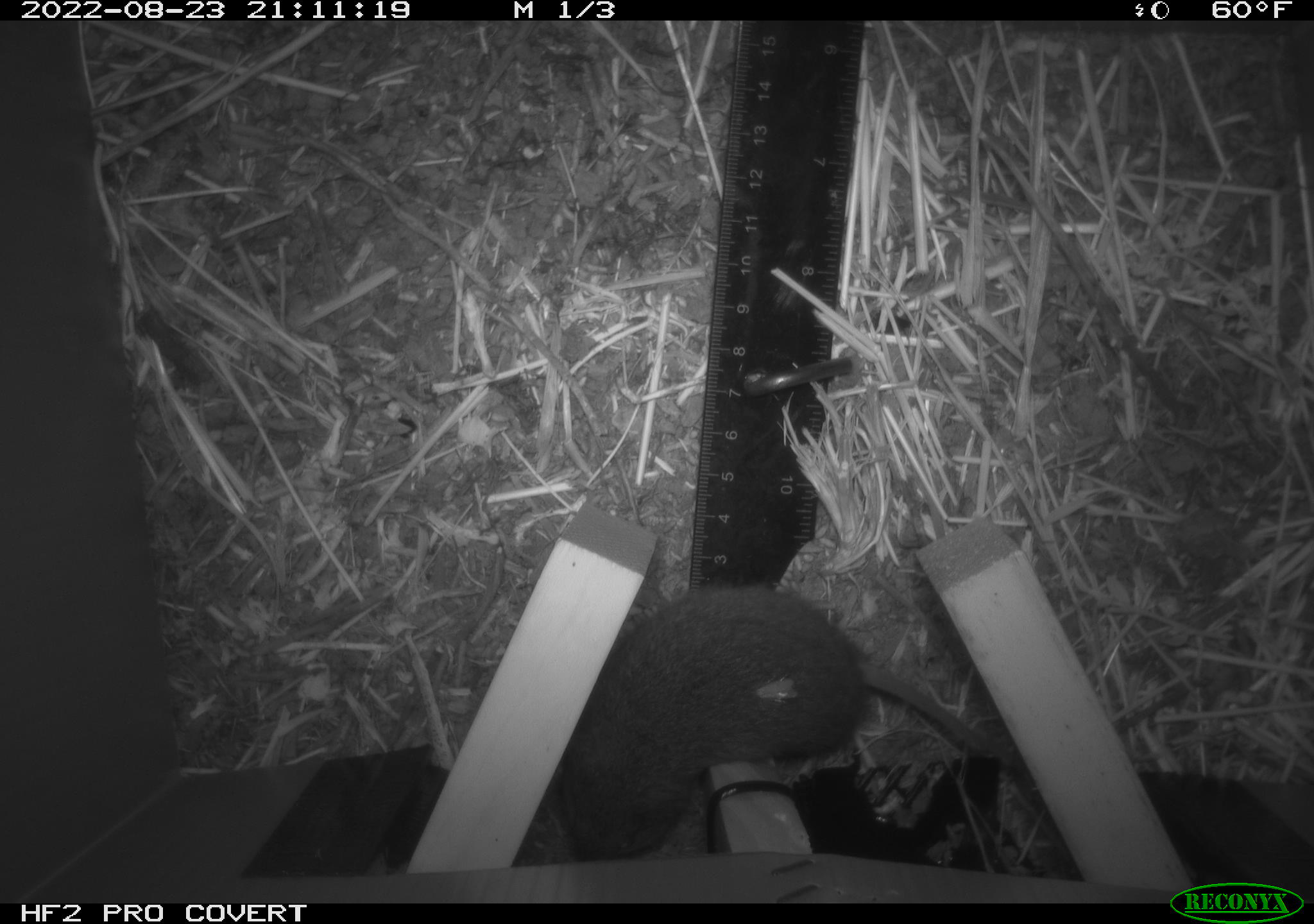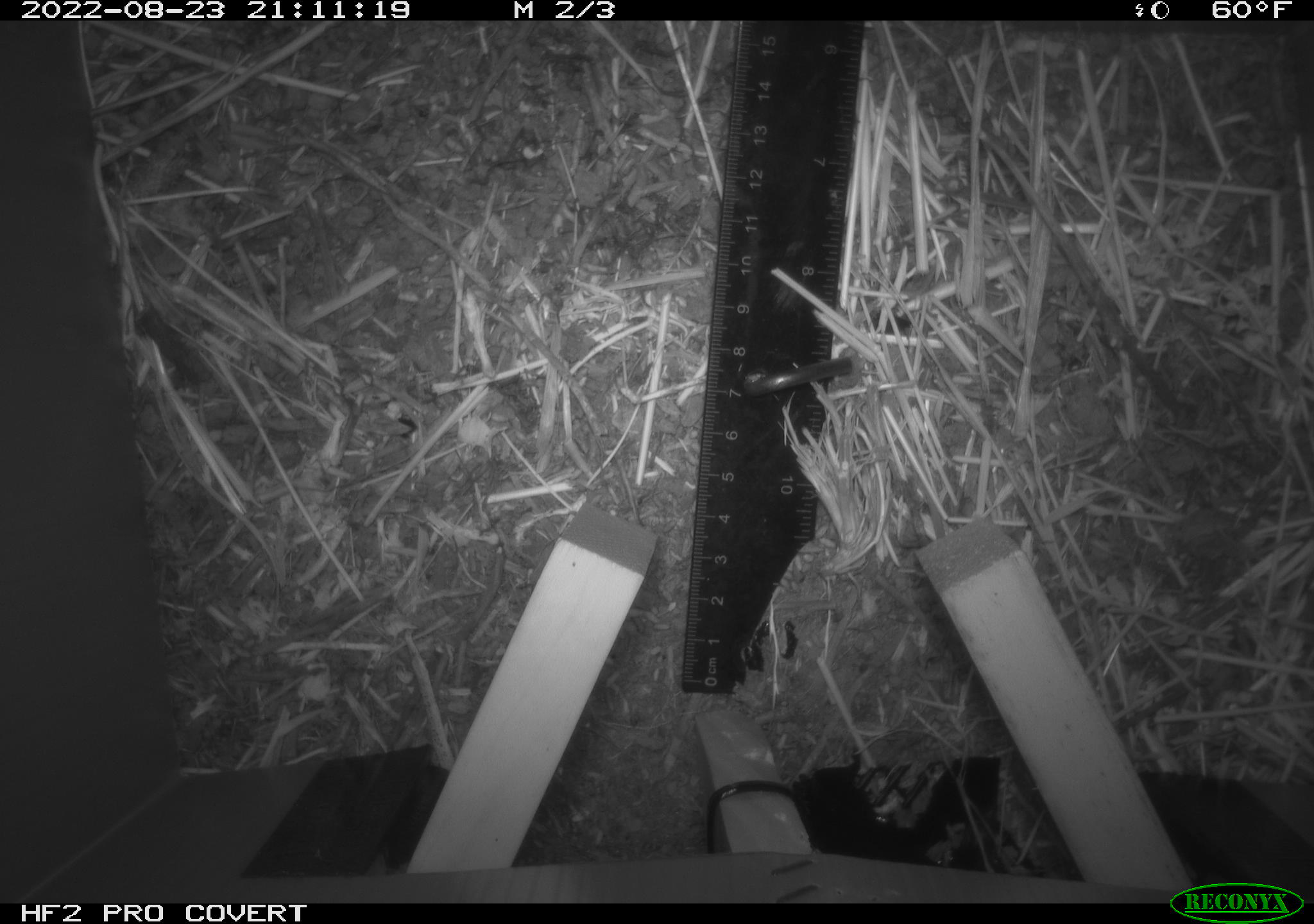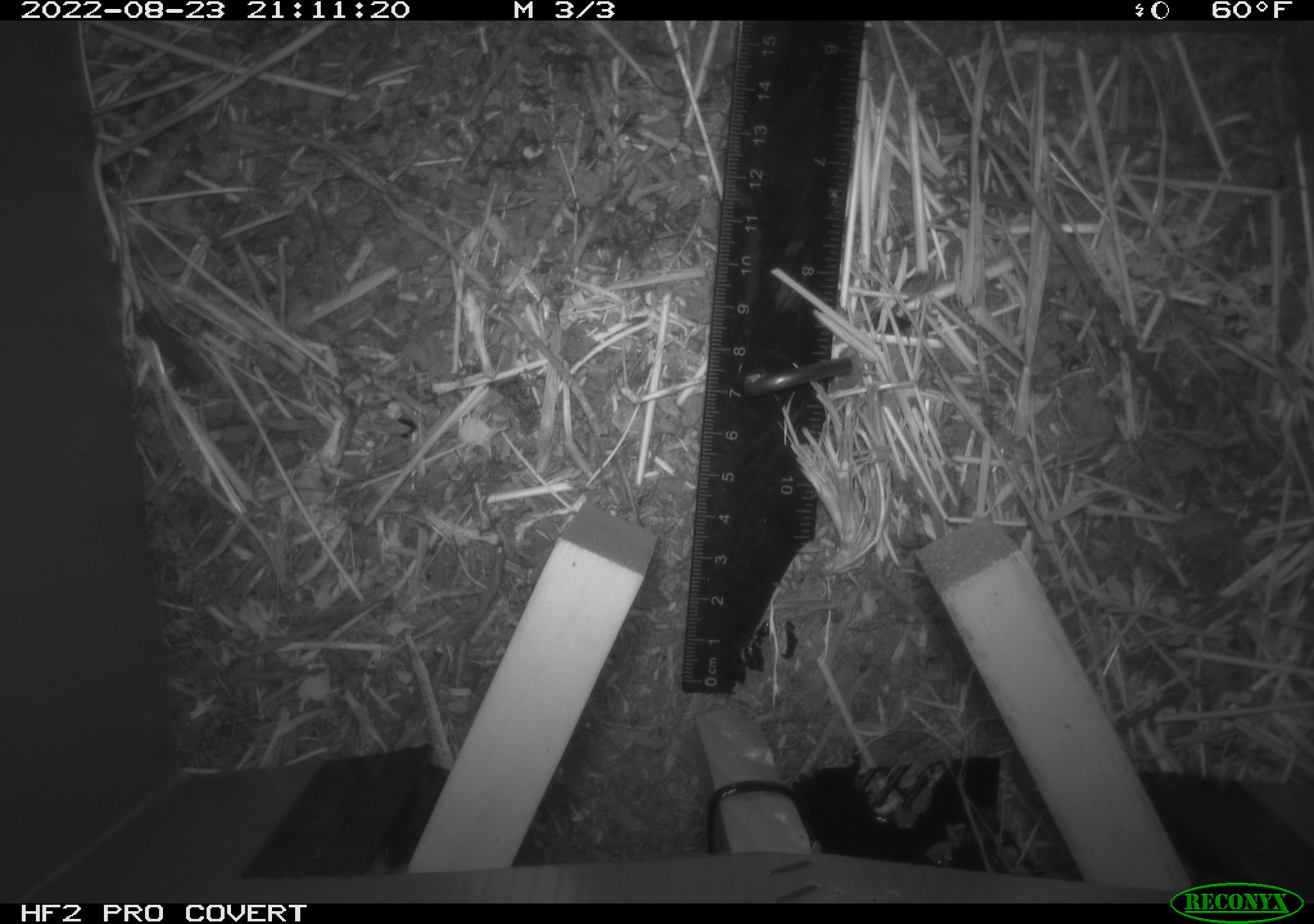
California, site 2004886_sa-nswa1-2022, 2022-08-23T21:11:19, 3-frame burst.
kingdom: Animalia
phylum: Chordata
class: Mammalia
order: Rodentia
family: Cricetidae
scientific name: Cricetidae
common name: hamsters, voles, lemmings, and allies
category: cricetidae family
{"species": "cricetidae family (hamsters, voles, lemmings, and allies) (Cricetidae)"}